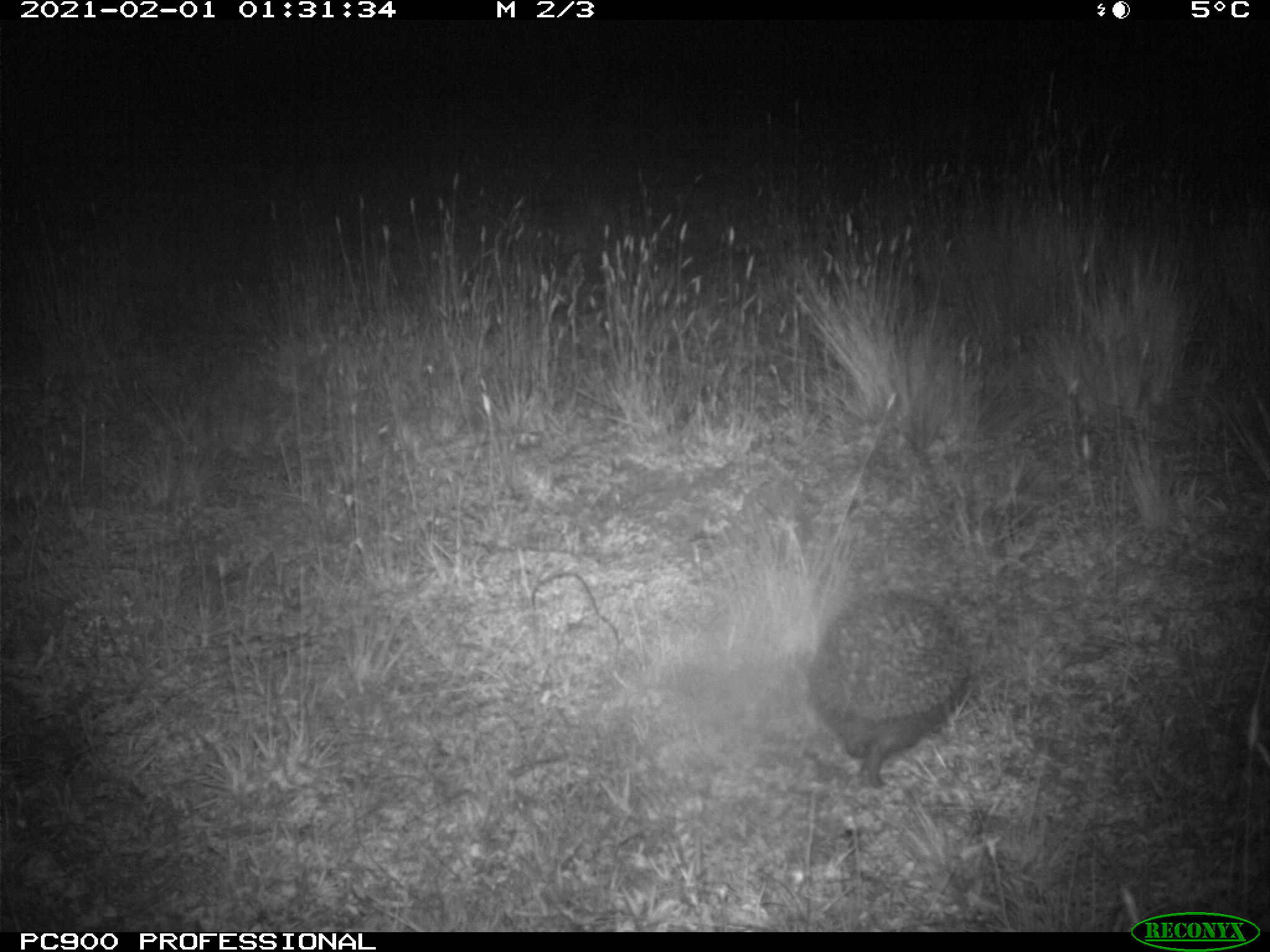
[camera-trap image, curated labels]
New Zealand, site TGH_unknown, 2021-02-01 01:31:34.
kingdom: Animalia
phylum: Chordata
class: Mammalia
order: Eulipotyphla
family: Erinaceidae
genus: Erinaceus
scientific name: Erinaceus europaeus europaeus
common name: european hedgehog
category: hedgehog